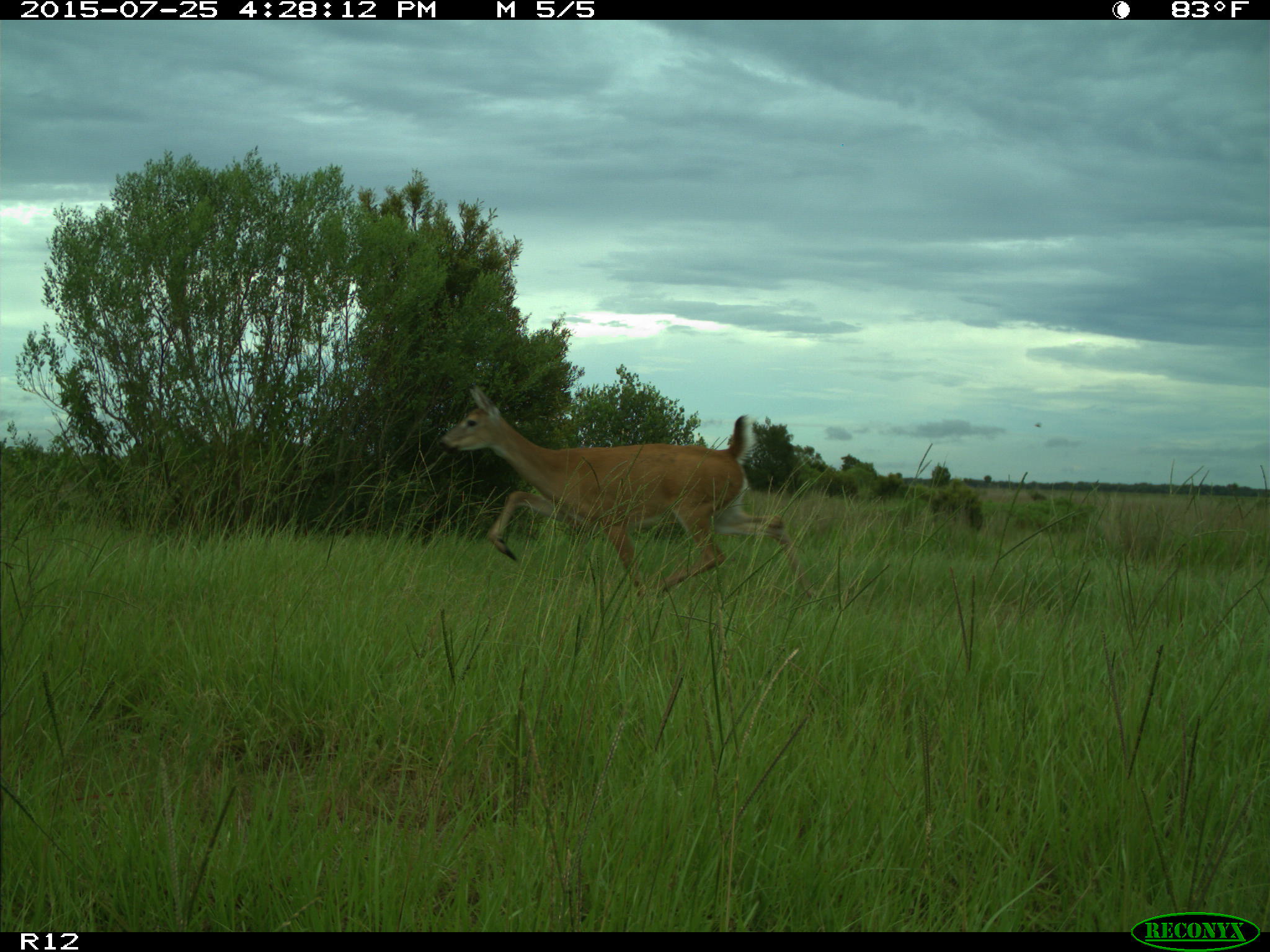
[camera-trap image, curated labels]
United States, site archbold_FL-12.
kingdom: Animalia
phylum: Chordata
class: Mammalia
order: Artiodactyla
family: Cervidae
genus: Odocoileus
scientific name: Odocoileus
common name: deer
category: unidentified deer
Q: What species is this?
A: Unidentified deer (deer) (Odocoileus).